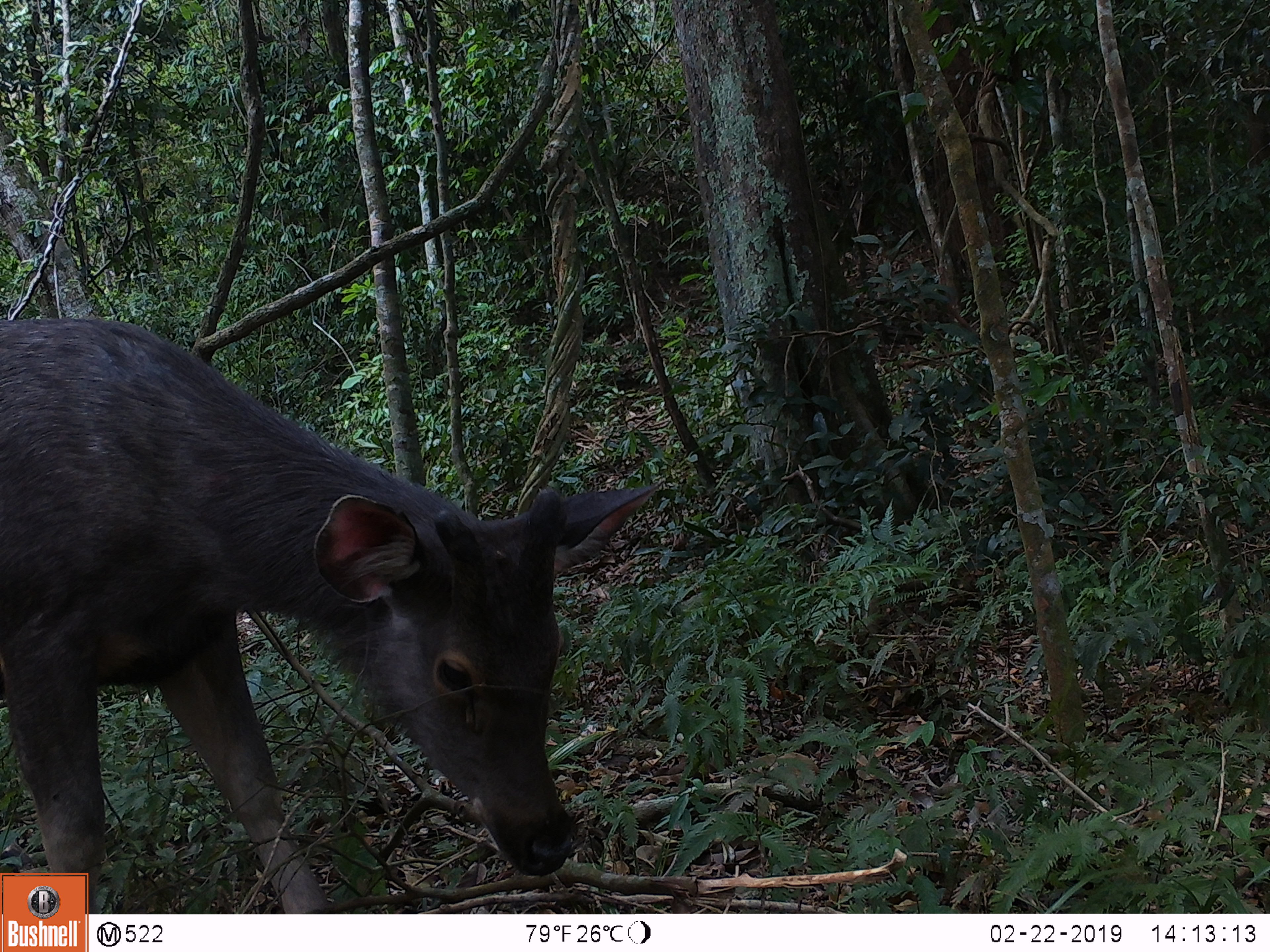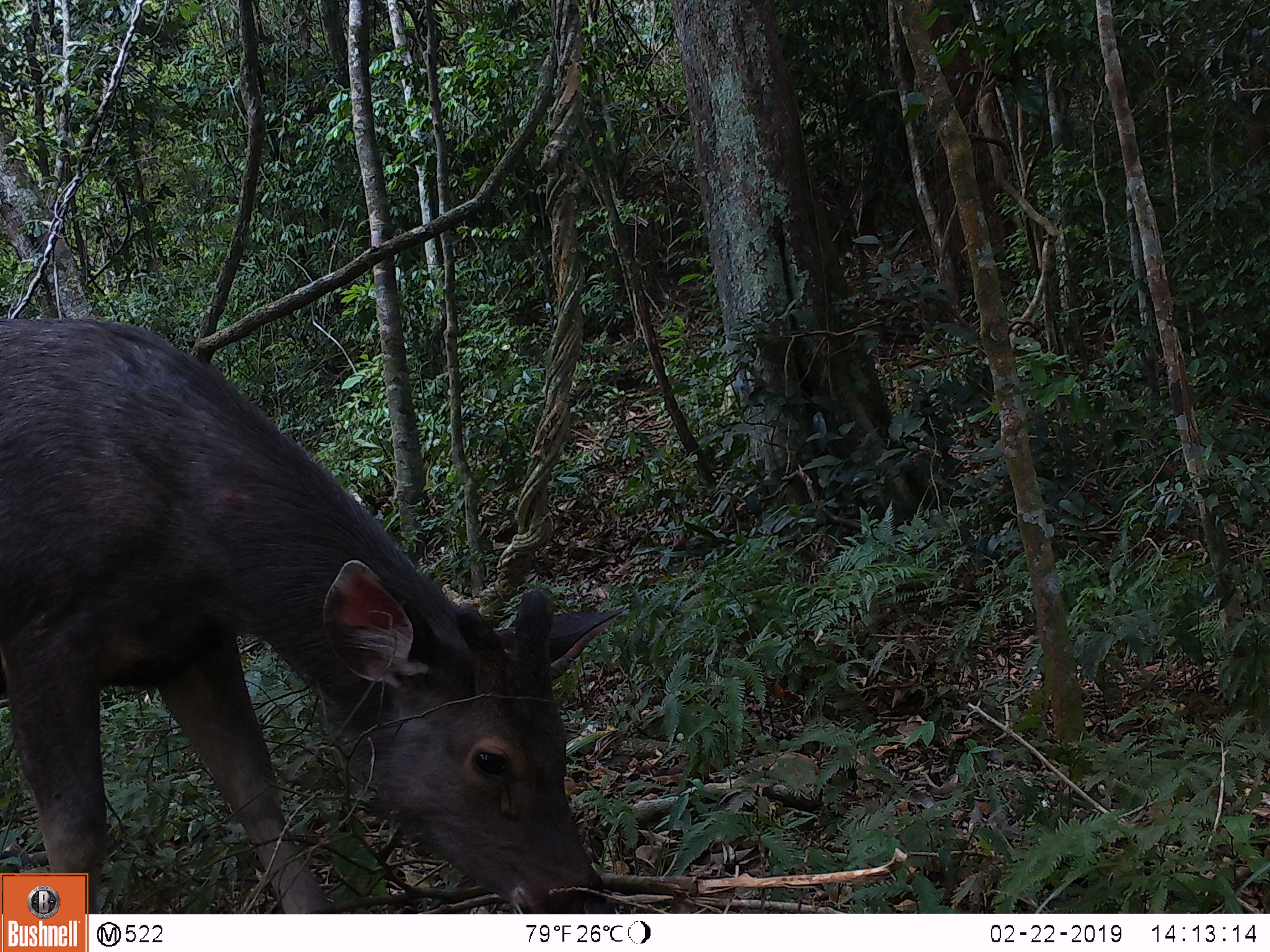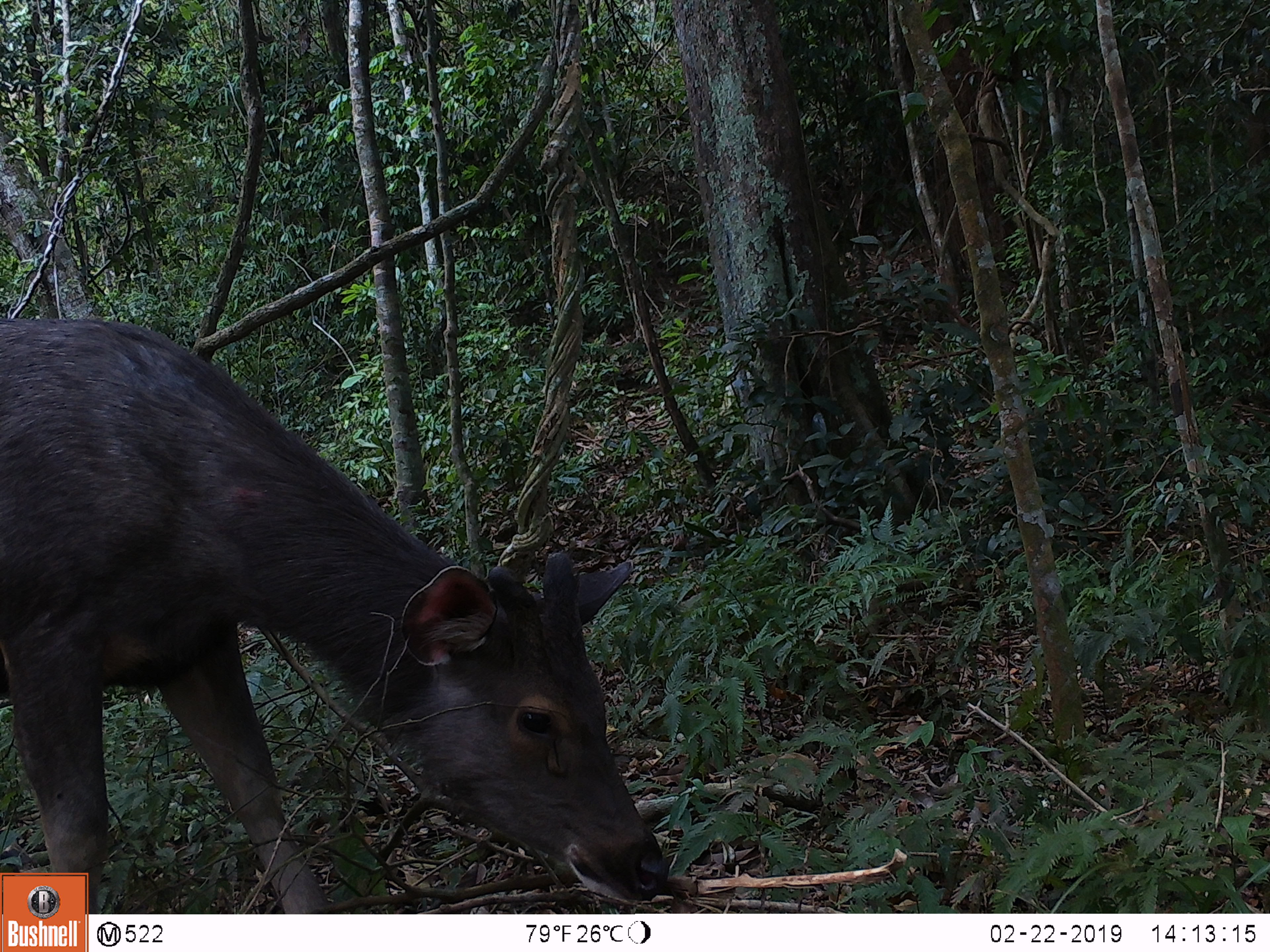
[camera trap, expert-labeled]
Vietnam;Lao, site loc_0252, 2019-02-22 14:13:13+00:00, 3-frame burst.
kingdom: Animalia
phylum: Chordata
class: Mammalia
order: Artiodactyla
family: Cervidae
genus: Rusa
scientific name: Rusa unicolor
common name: sambar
Sambar (Rusa unicolor). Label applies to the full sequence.